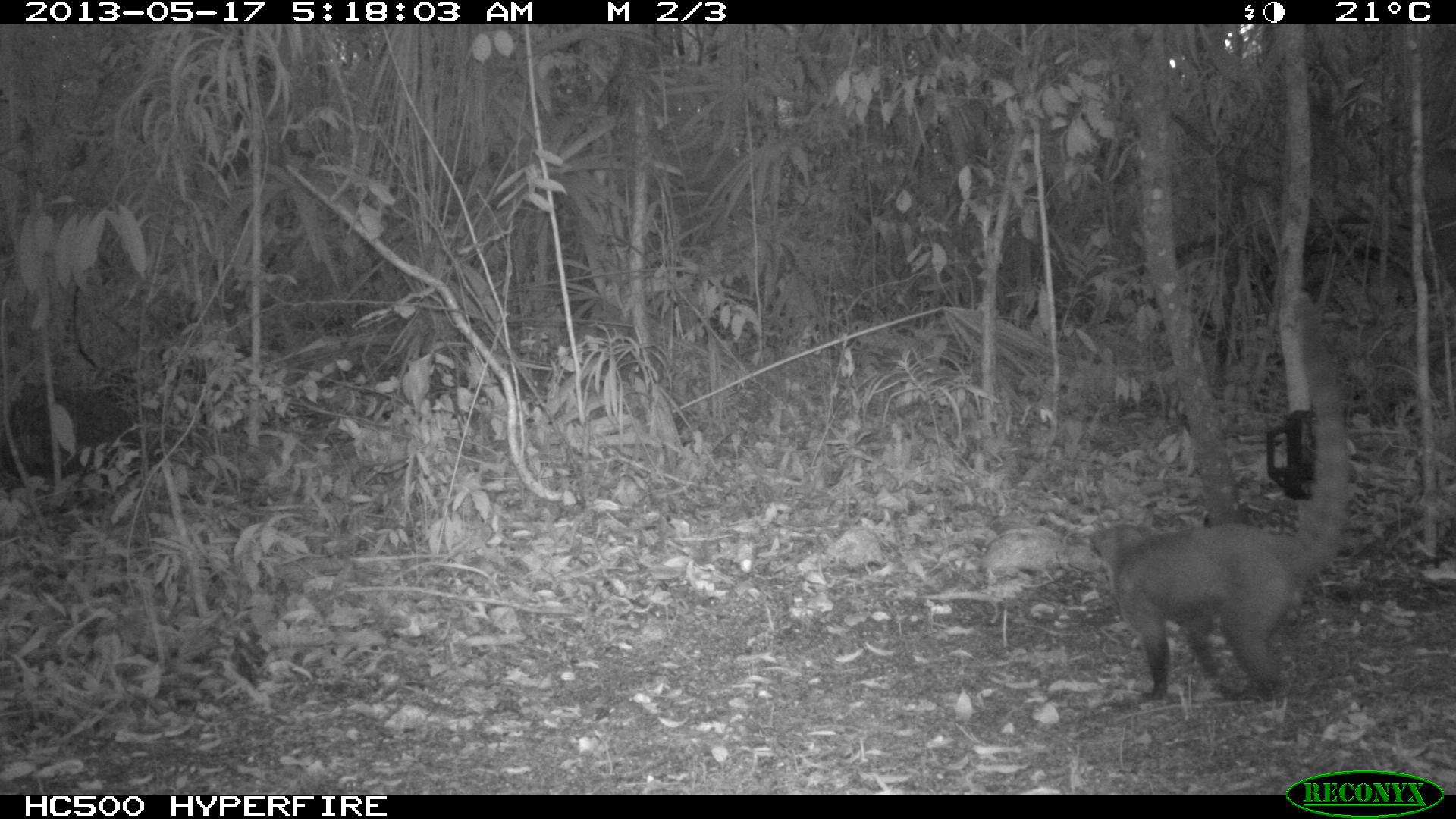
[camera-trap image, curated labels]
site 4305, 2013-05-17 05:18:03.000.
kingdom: Animalia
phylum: Chordata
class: Mammalia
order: Carnivora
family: Procyonidae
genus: Nasua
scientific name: Nasua narica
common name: white-nosed coati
Nasua narica (white-nosed coati), count 1, sex male.